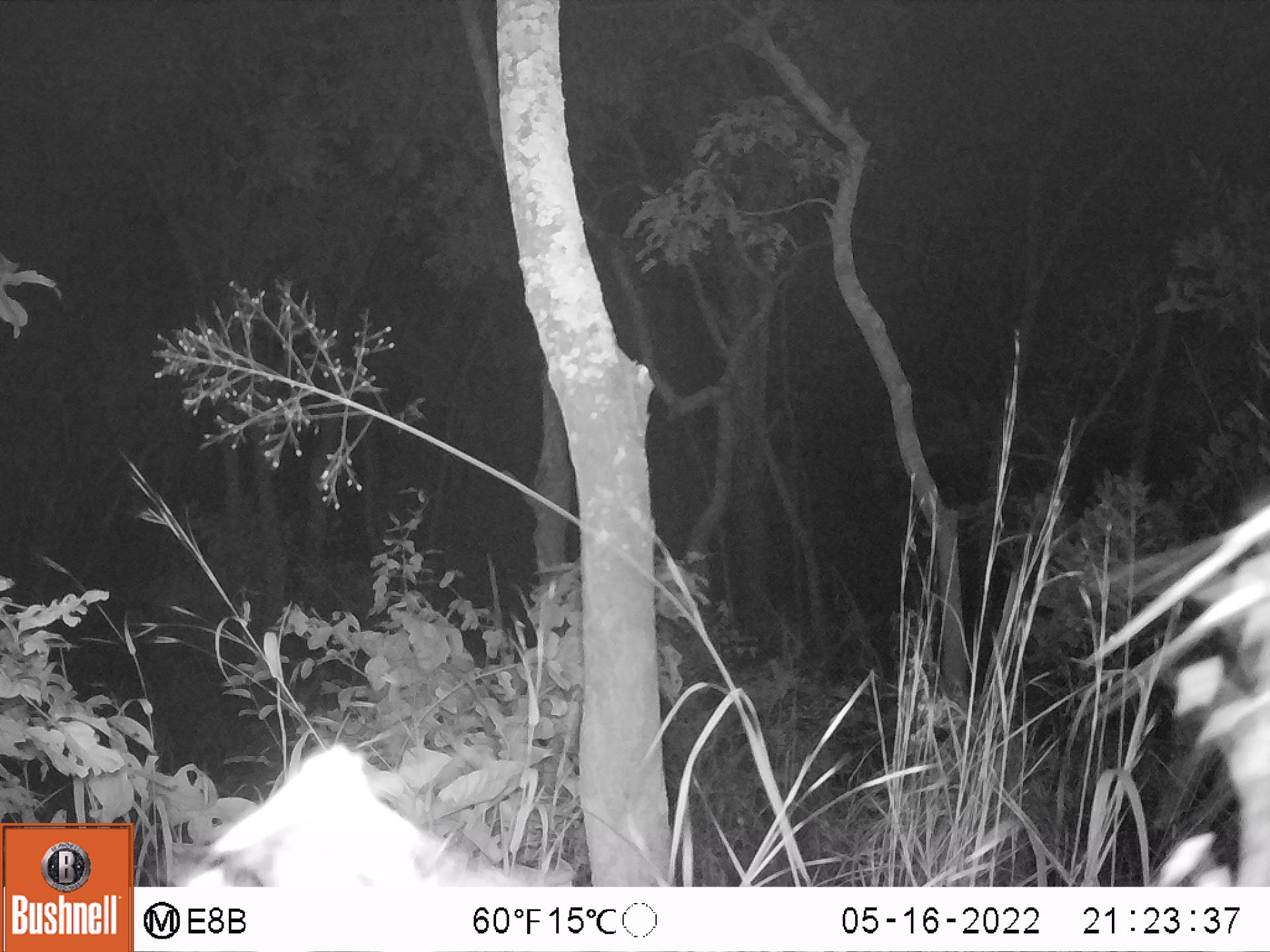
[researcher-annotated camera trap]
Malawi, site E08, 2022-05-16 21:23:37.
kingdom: Animalia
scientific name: Animalia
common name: other animal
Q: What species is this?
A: Other animal (Animalia).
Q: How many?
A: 1.